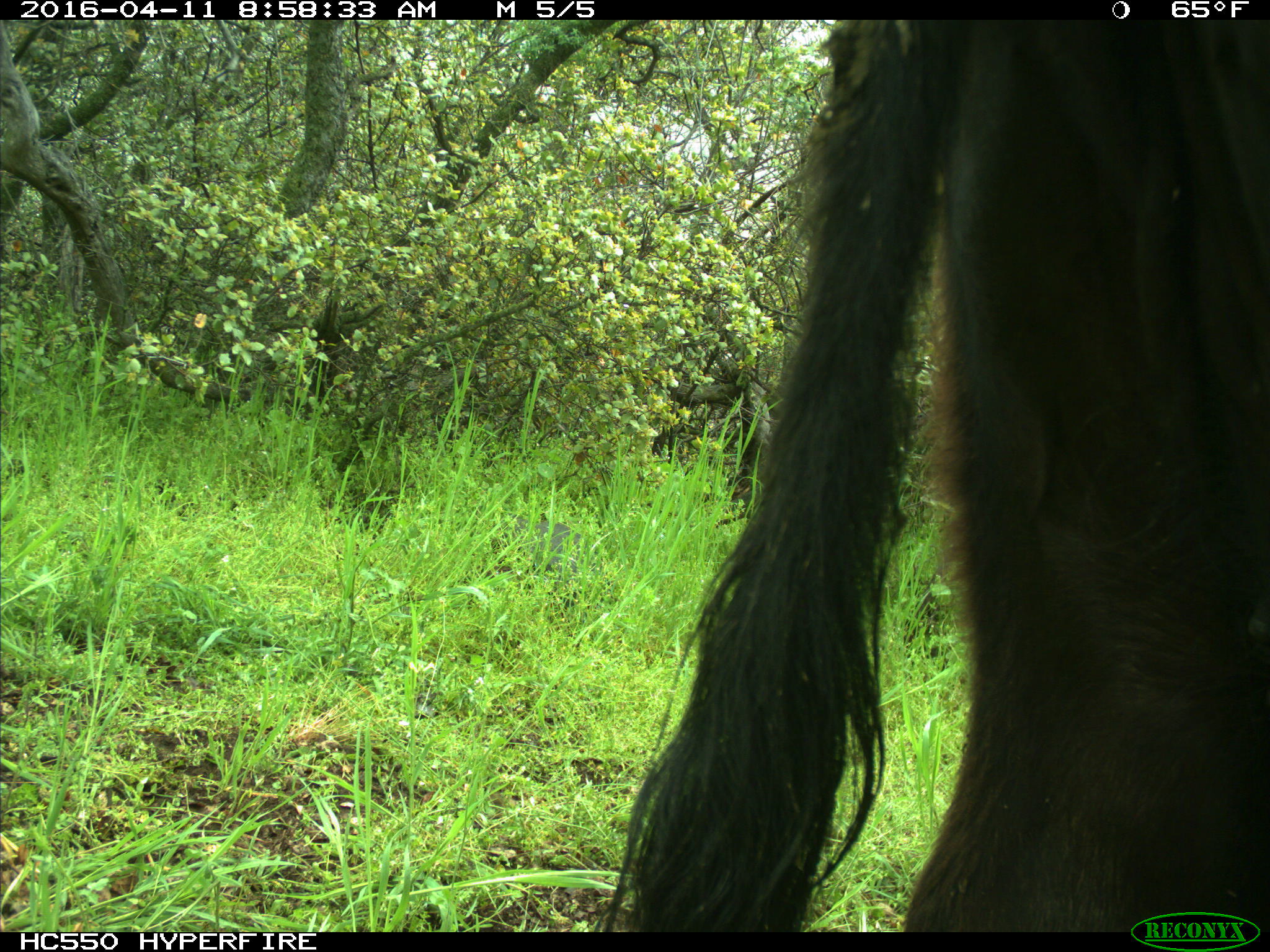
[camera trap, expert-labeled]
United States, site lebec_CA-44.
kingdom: Animalia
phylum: Chordata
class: Mammalia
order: Artiodactyla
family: Bovidae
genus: Bos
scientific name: Bos taurus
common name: domestic cow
Bos taurus (domestic cow).